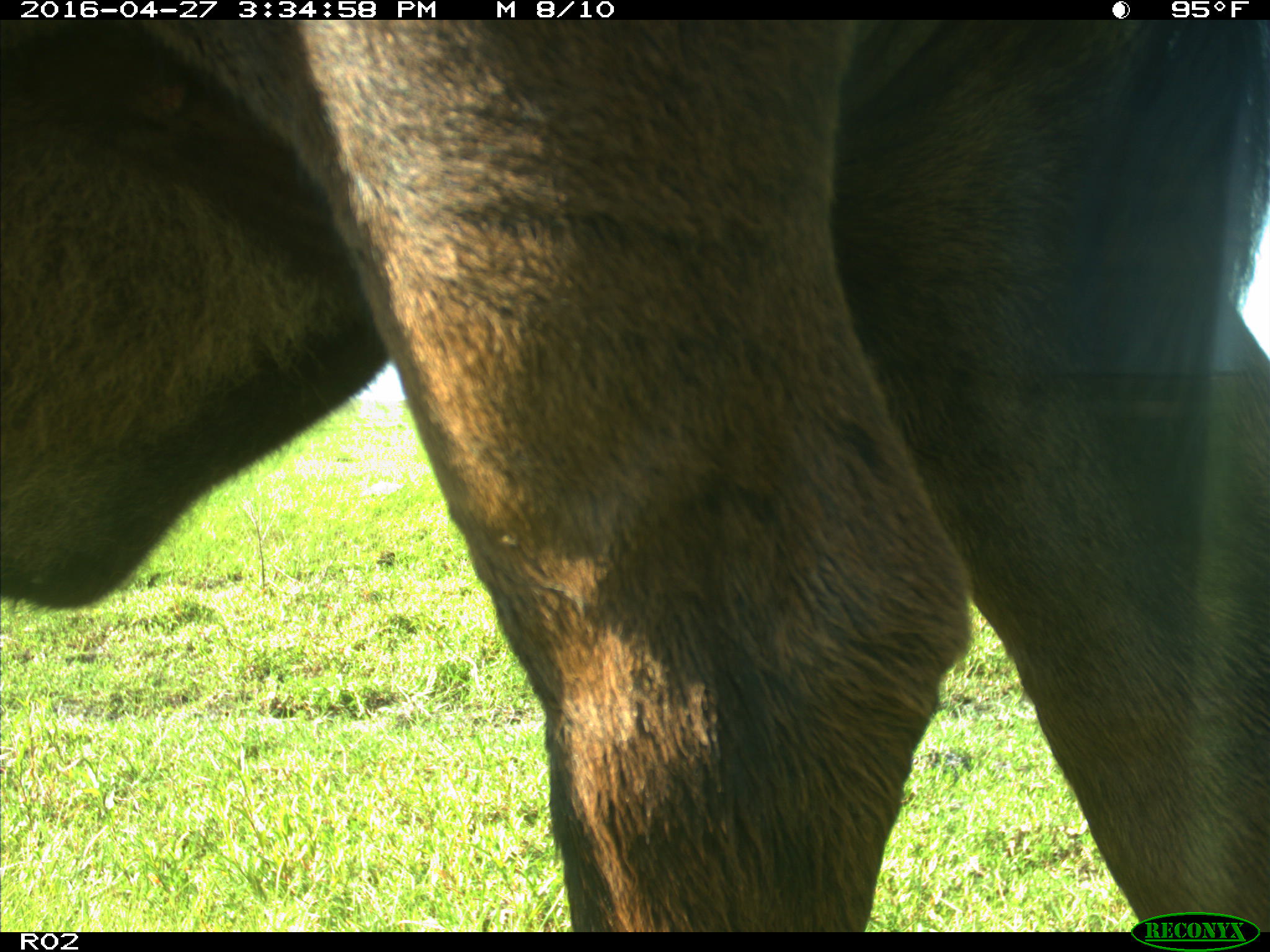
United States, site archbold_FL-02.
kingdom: Animalia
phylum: Chordata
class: Mammalia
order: Artiodactyla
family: Bovidae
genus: Bos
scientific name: Bos taurus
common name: domestic cow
Bos taurus (domestic cow).